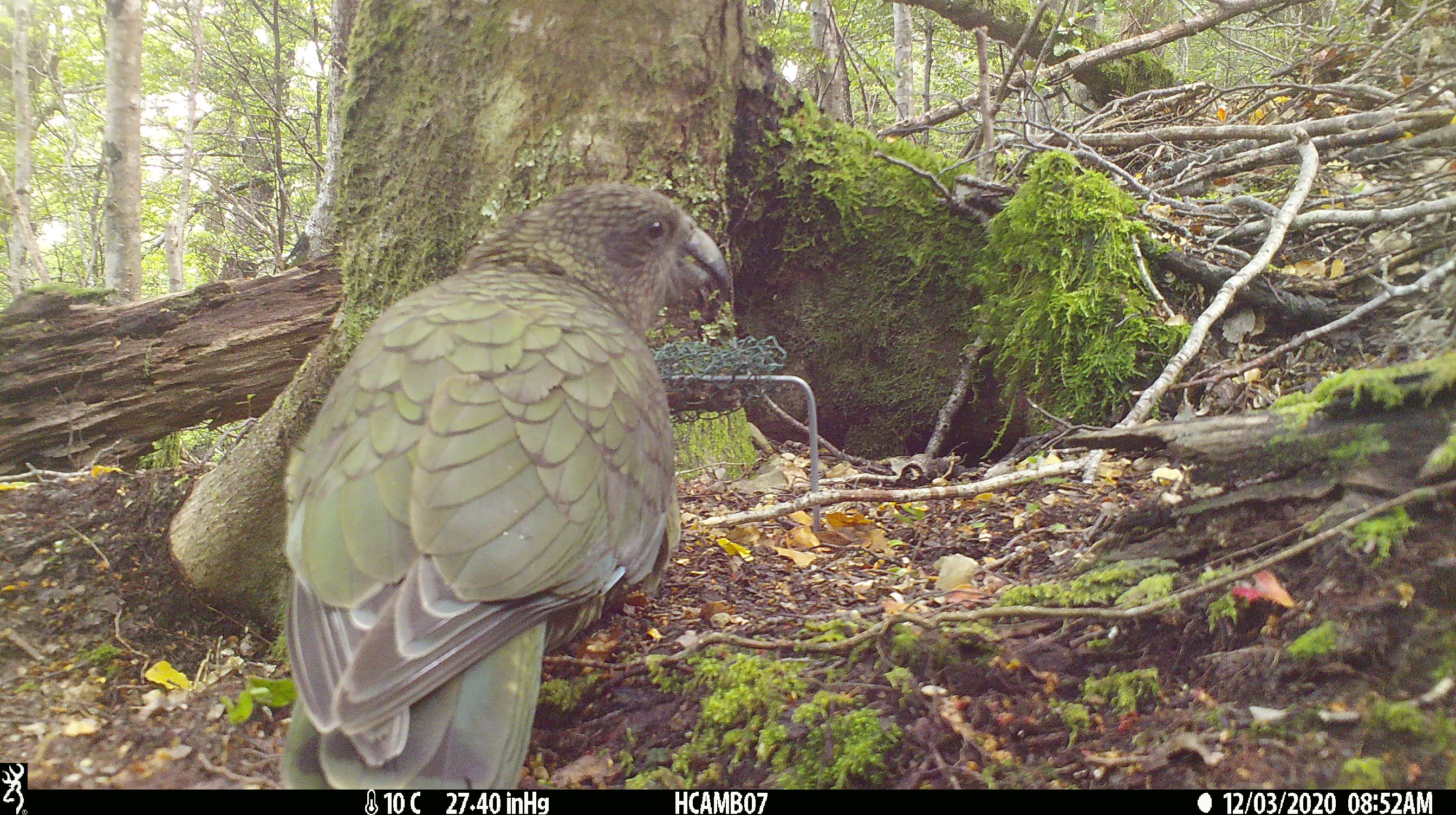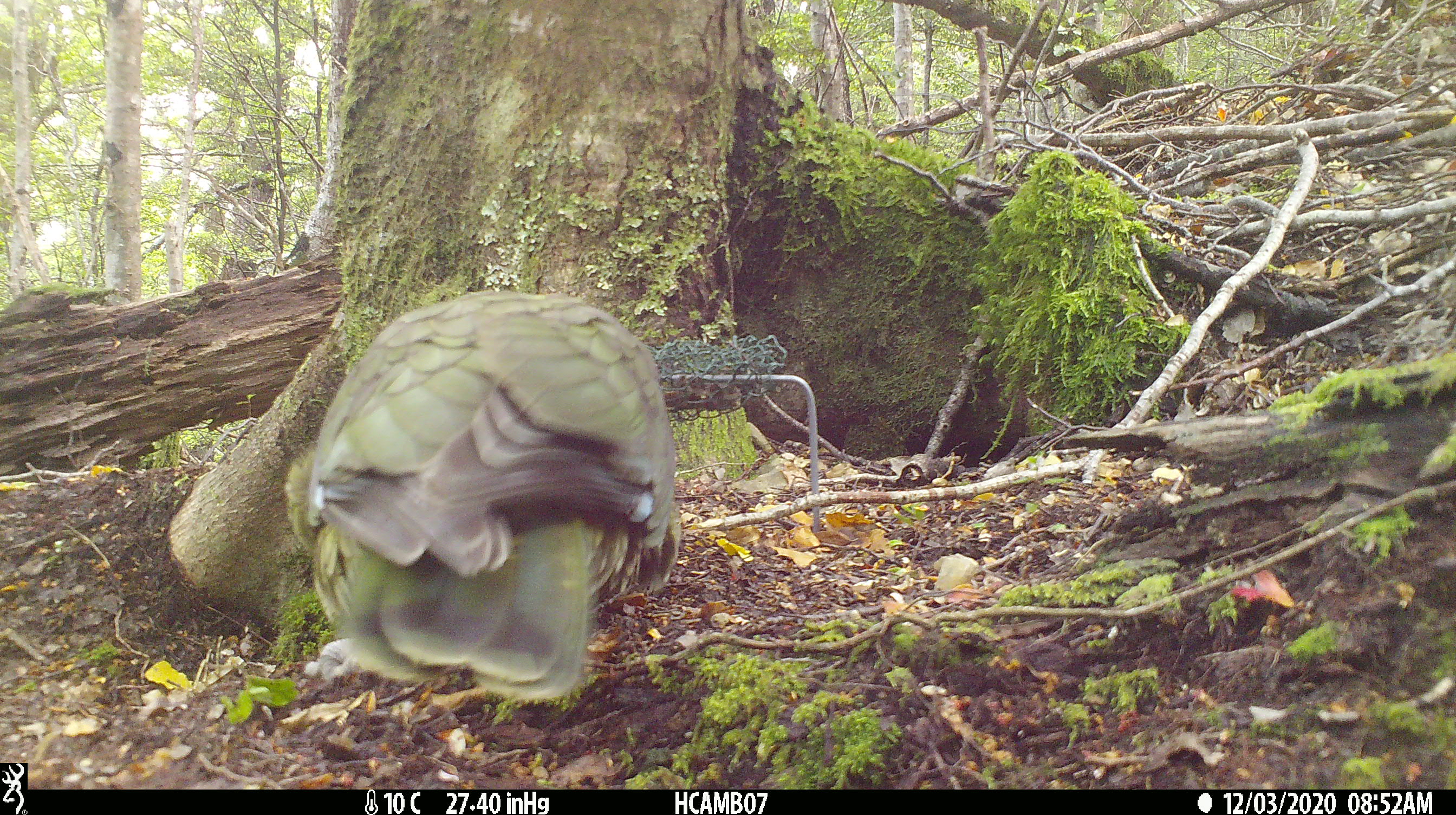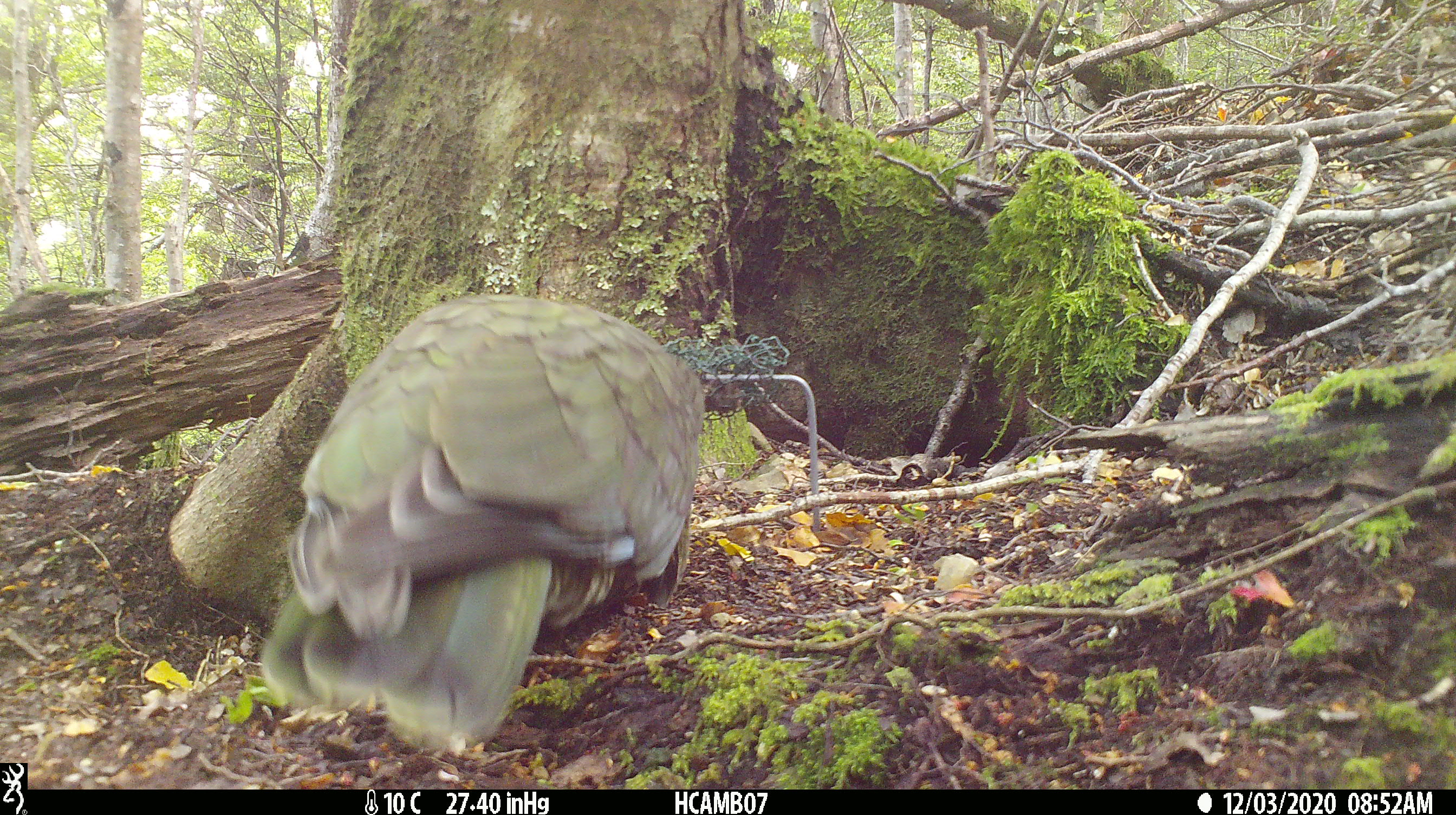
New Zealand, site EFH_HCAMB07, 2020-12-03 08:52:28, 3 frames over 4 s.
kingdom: Animalia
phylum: Chordata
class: Aves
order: Psittaciformes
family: Strigopidae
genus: Nestor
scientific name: Nestor notabilis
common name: kea